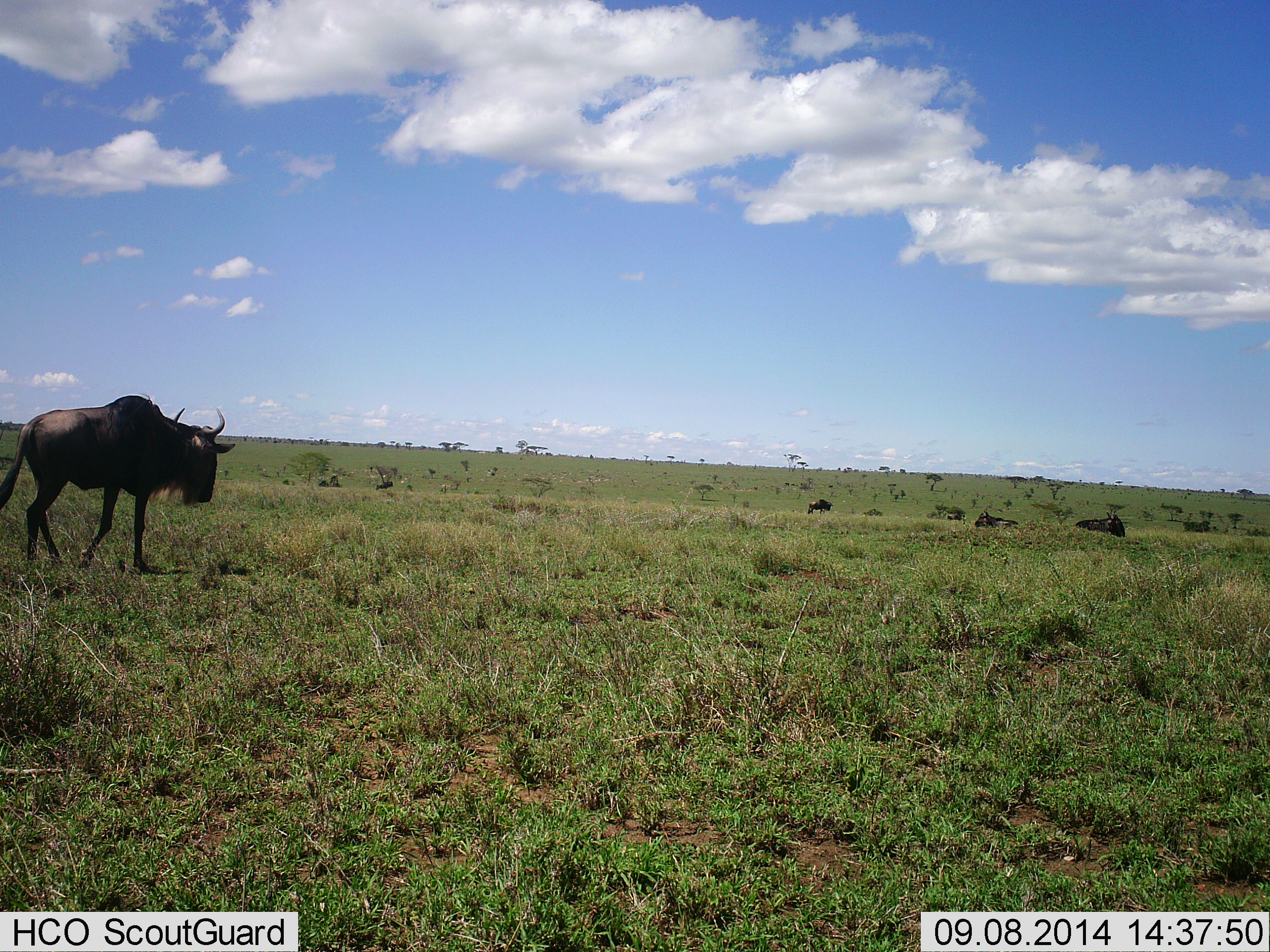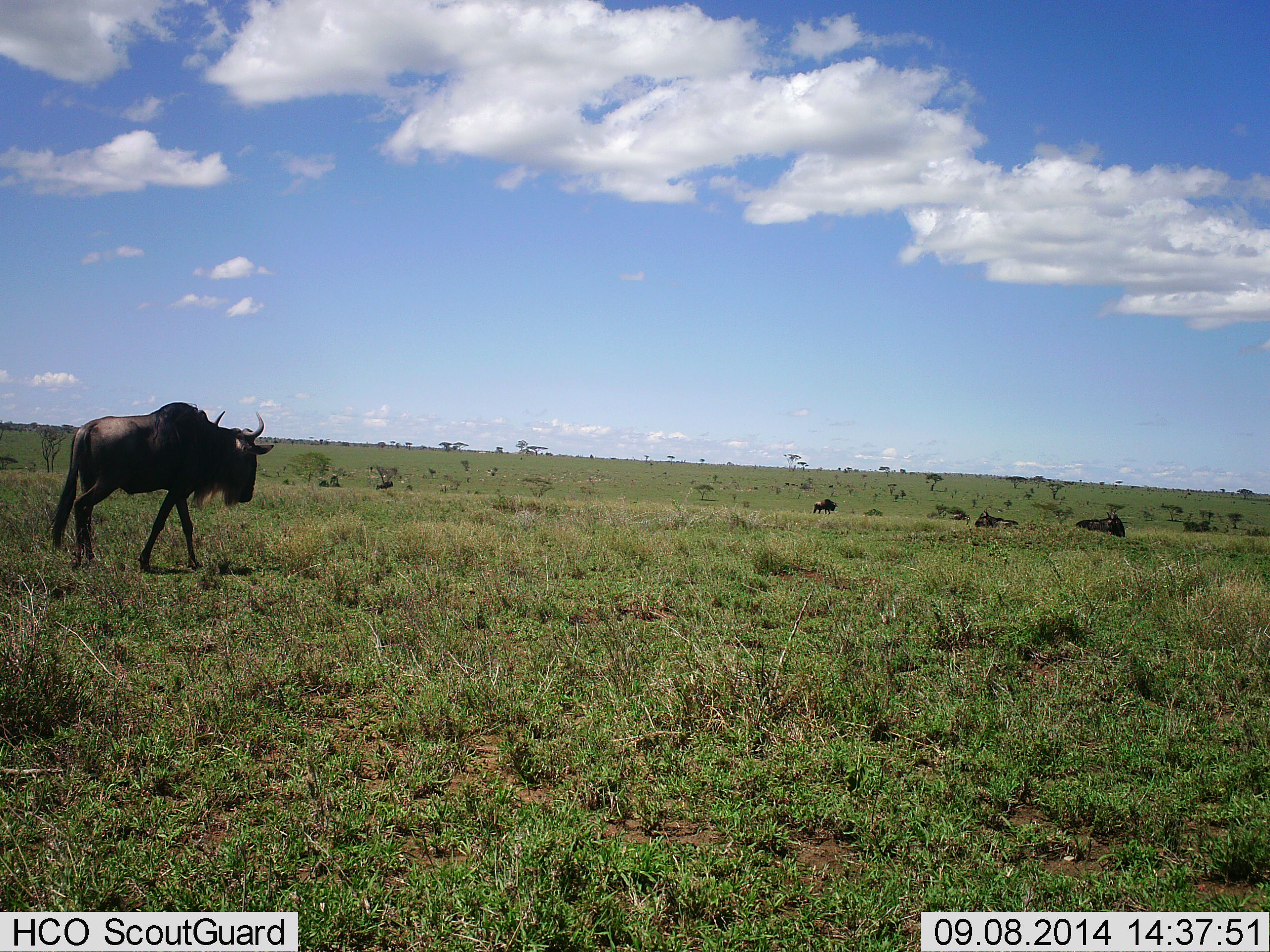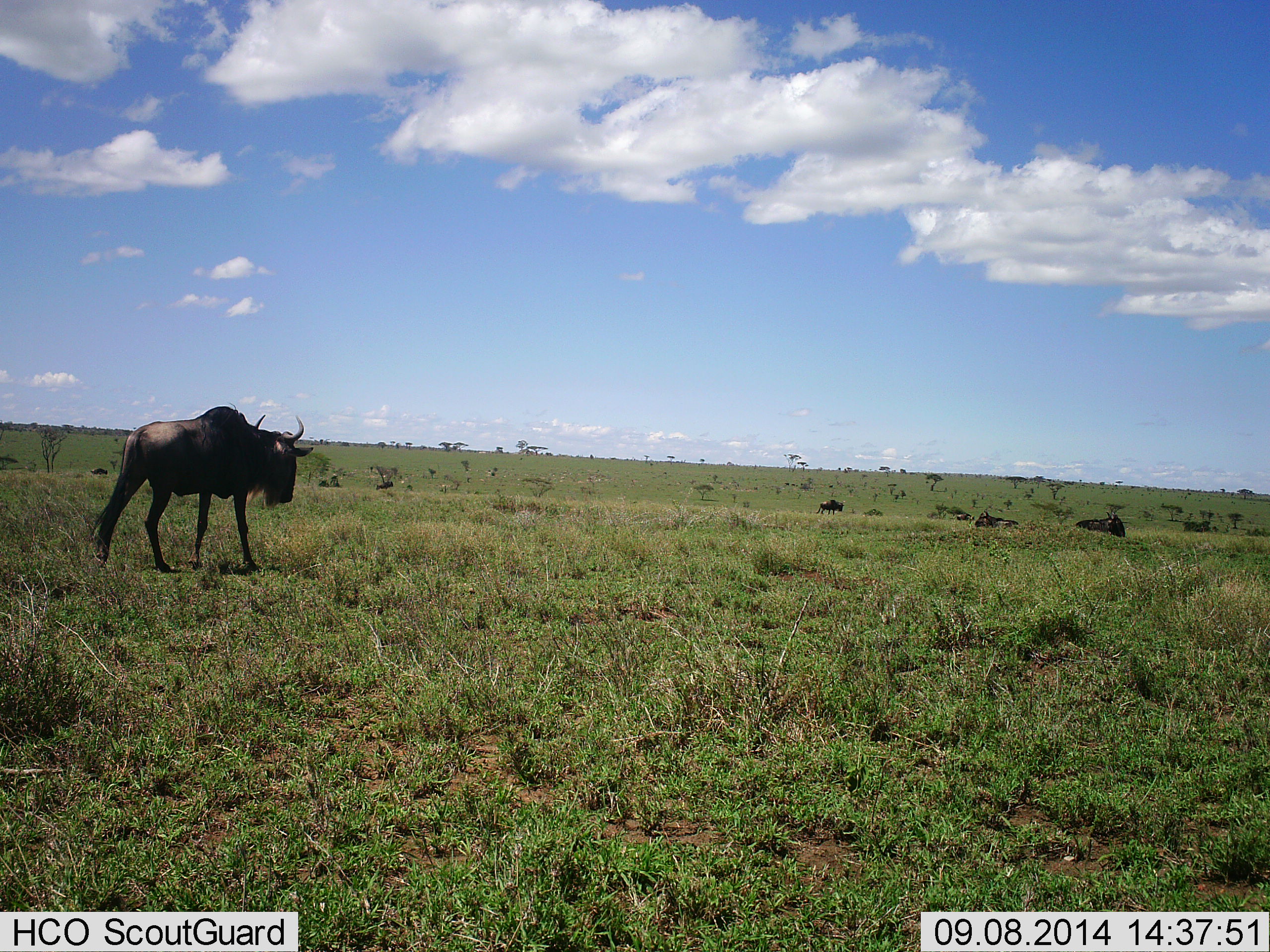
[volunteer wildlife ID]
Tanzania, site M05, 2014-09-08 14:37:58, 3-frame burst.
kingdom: Animalia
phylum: Chordata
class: Mammalia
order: Artiodactyla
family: Bovidae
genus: Connochaetes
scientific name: Connochaetes taurinus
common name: blue wildebeest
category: wildebeest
Wildebeest (blue wildebeest) (Connochaetes taurinus), count 7. Behavior (volunteer vote fractions): standing 40%, resting 90%, moving 100%, interacting 0%. Young present (vote fraction): 0%. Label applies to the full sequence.